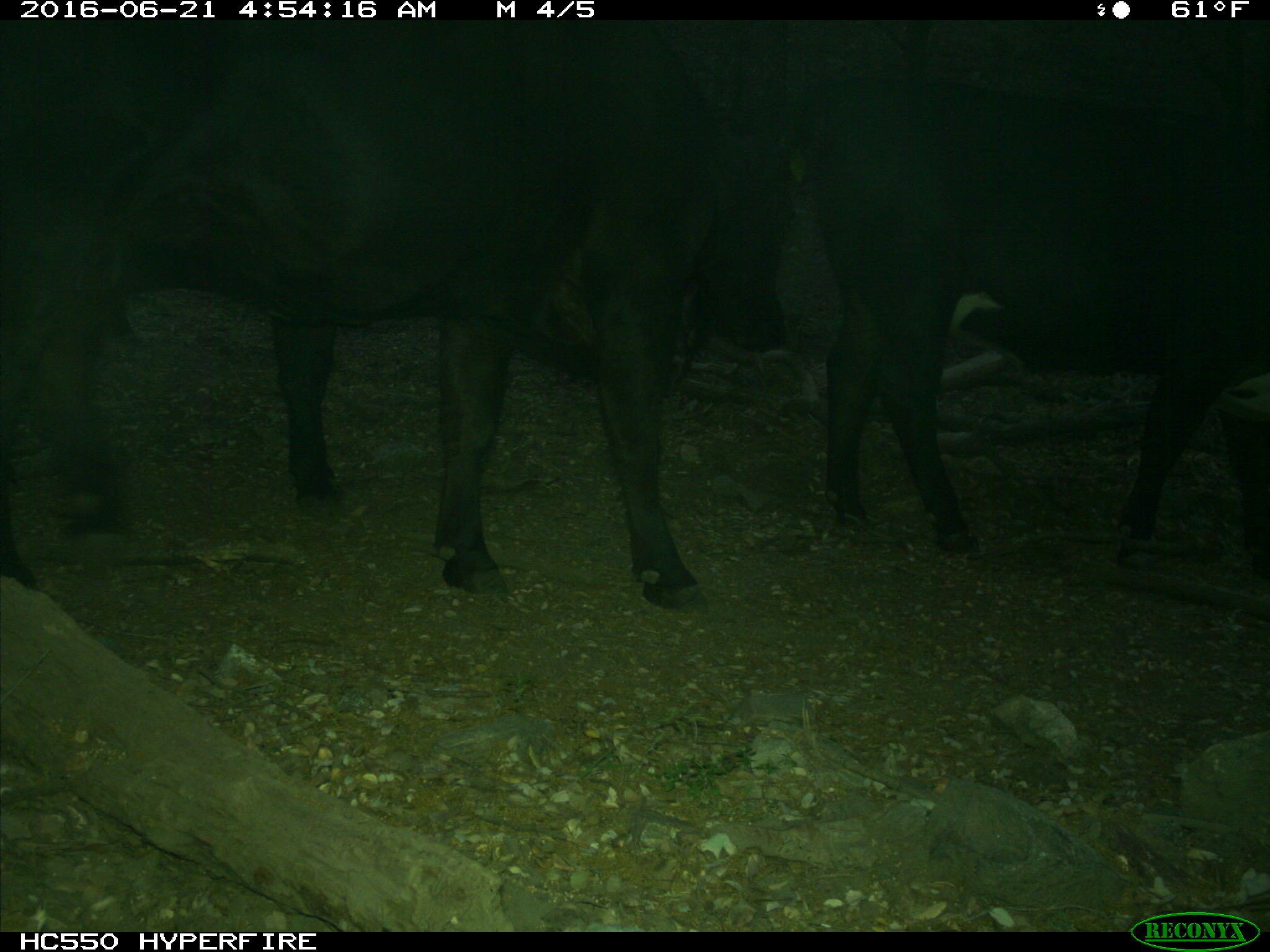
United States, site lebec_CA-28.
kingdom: Animalia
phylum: Chordata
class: Mammalia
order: Artiodactyla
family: Bovidae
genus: Bos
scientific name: Bos taurus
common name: domestic cow